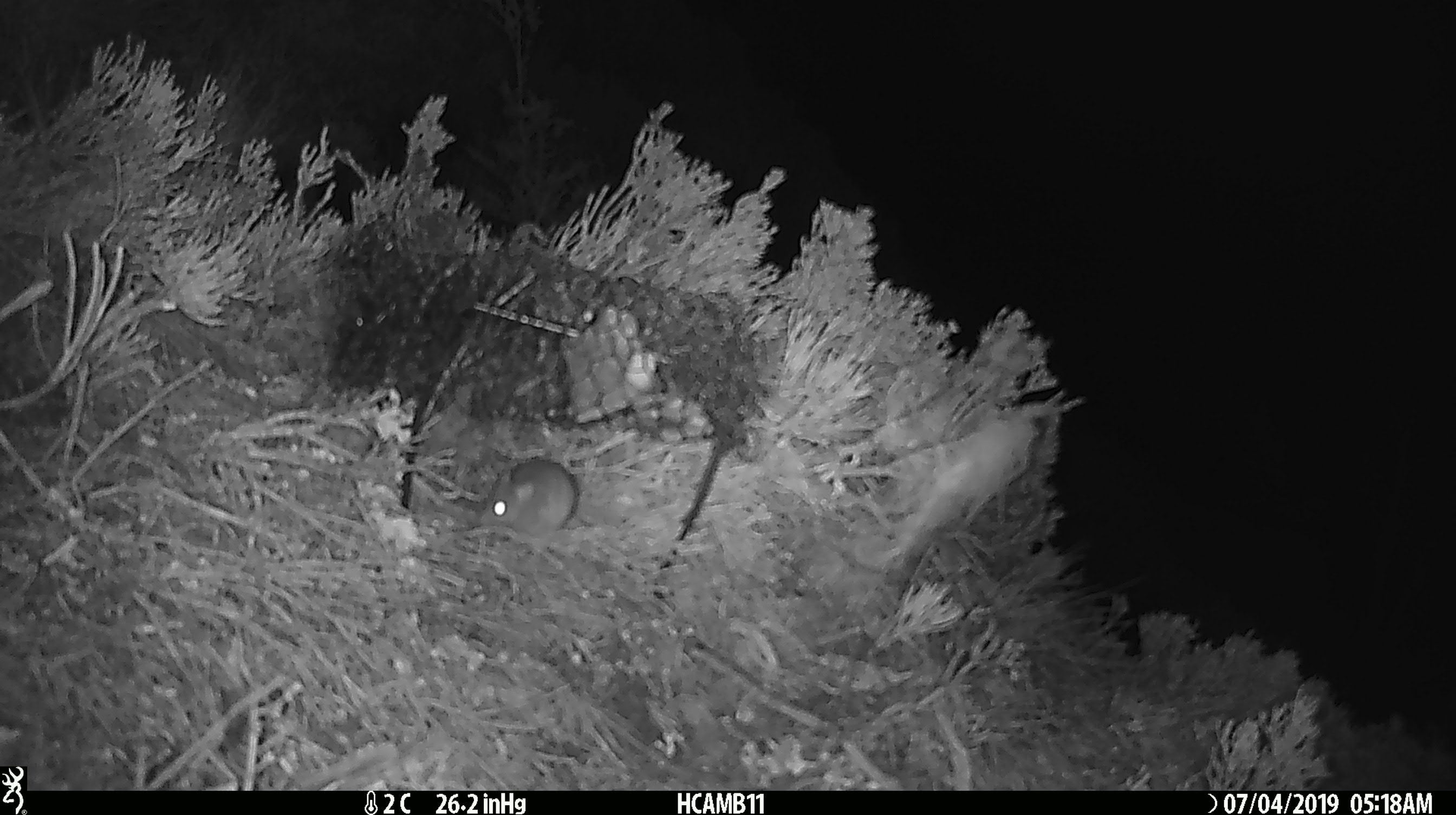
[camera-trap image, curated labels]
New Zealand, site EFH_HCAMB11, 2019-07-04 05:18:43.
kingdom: Animalia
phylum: Chordata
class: Mammalia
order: Rodentia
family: Muridae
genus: Mus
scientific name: Mus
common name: mouse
Mouse (Mus).